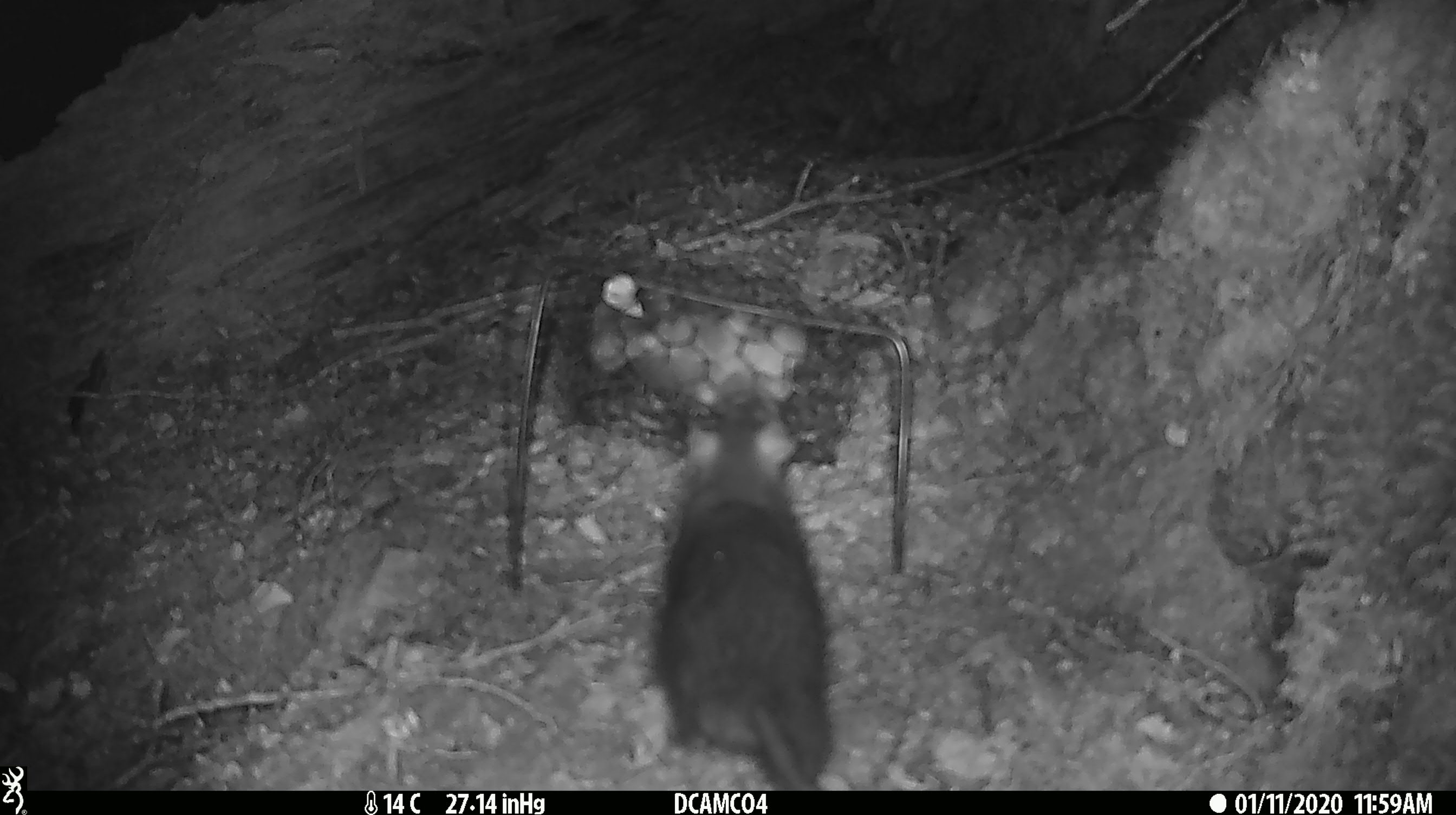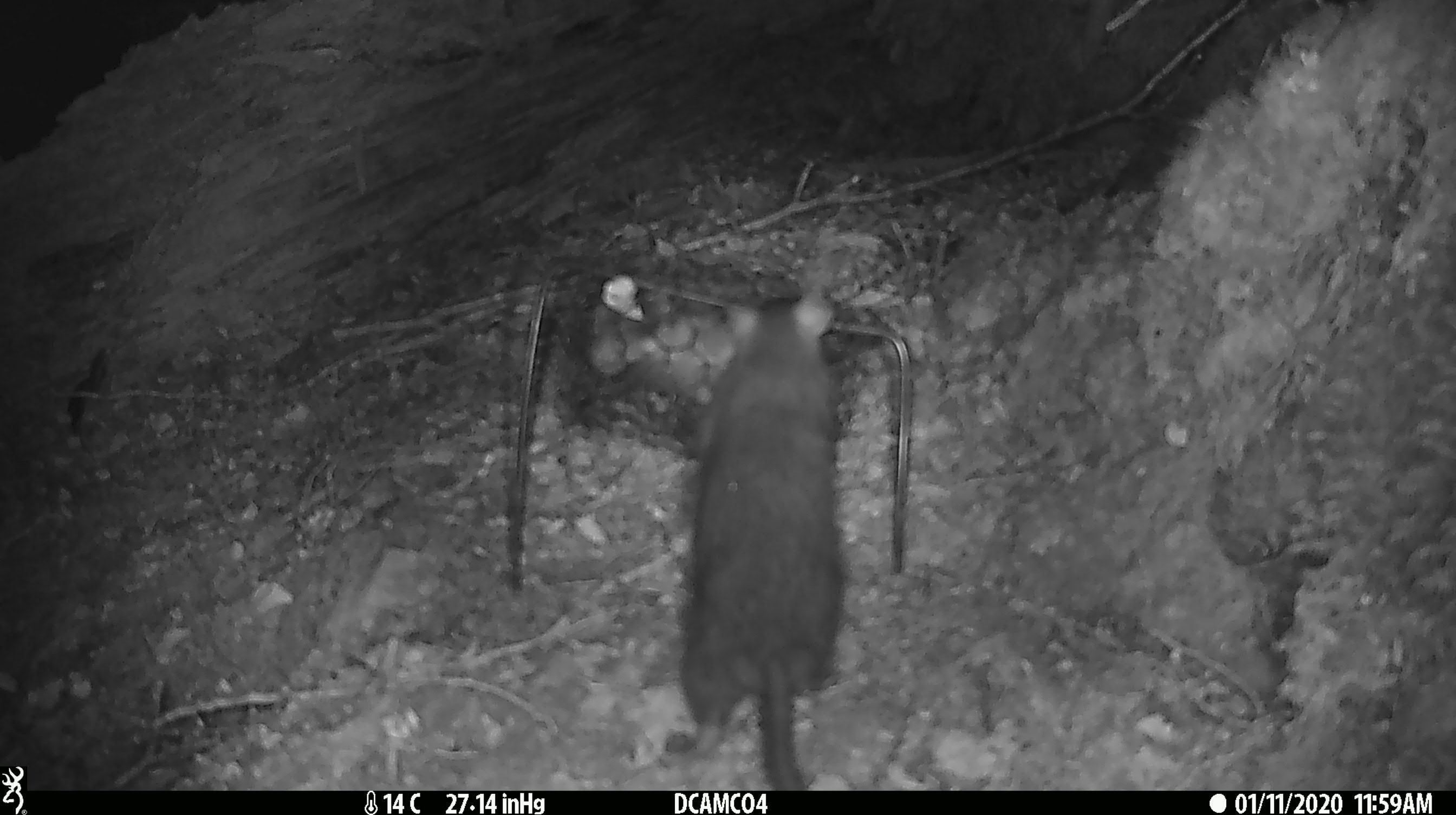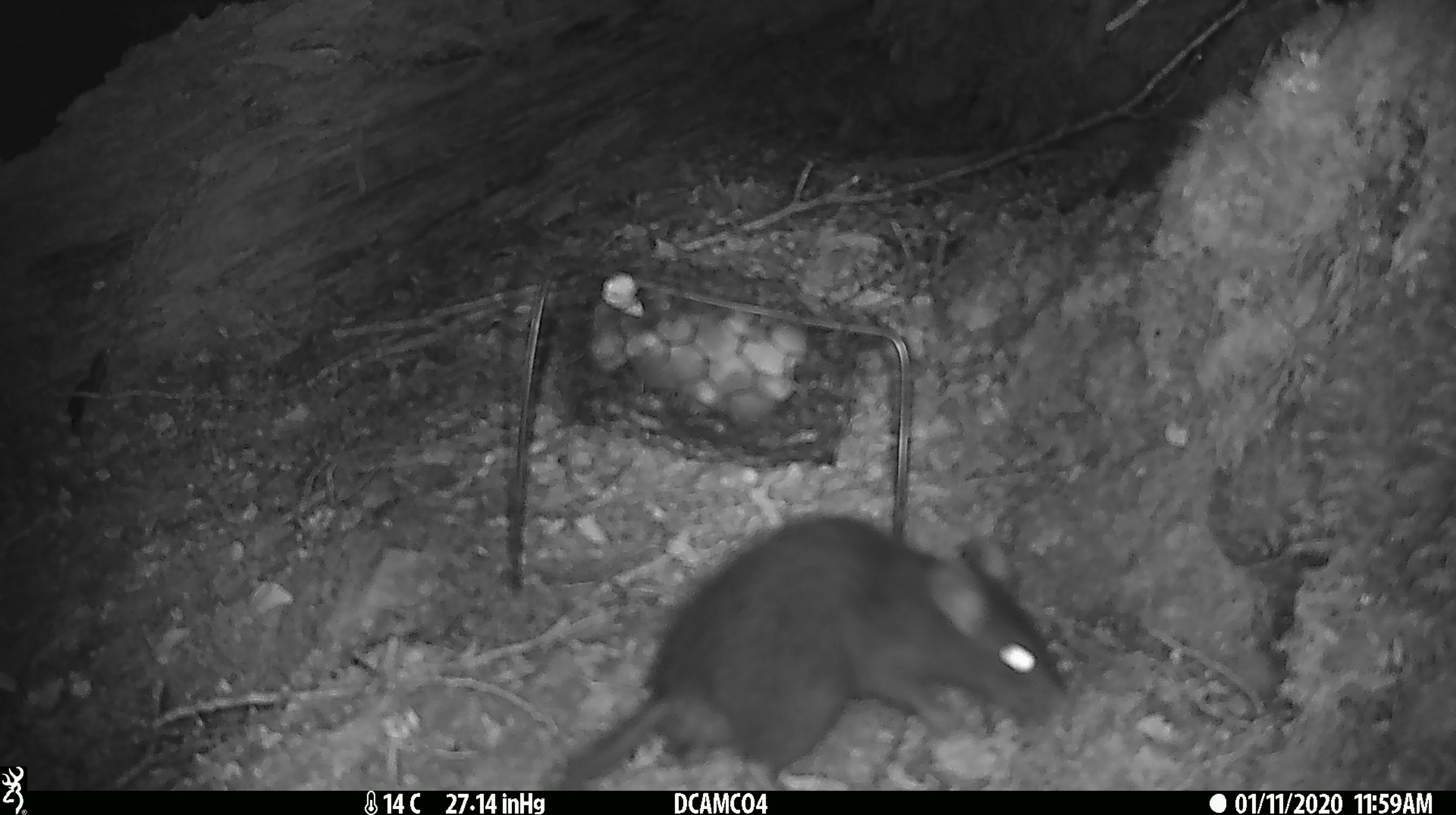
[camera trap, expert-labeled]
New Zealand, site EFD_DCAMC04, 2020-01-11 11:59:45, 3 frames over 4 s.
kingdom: Animalia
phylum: Chordata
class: Mammalia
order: Rodentia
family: Muridae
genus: Rattus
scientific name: Rattus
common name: rat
Rat (Rattus).